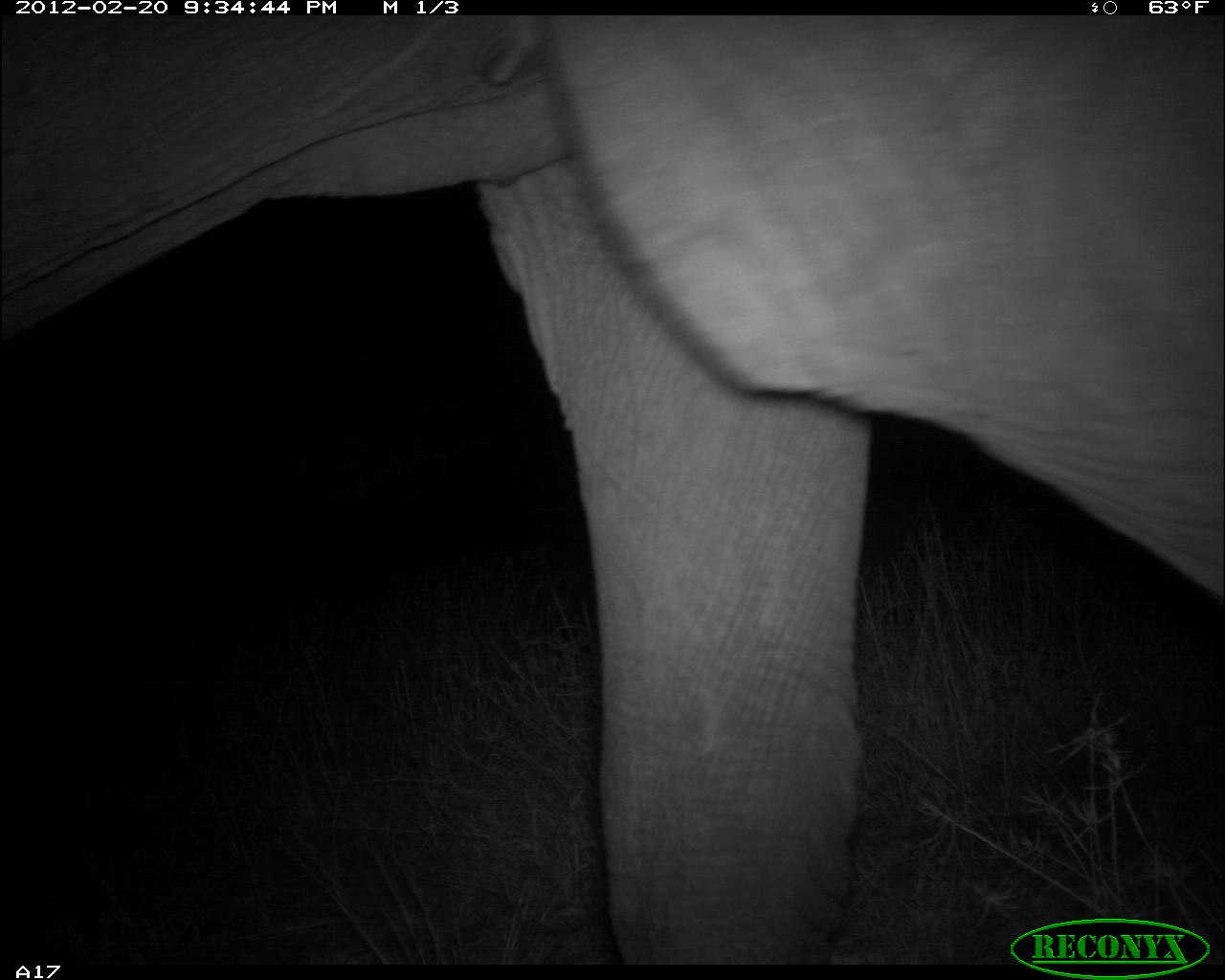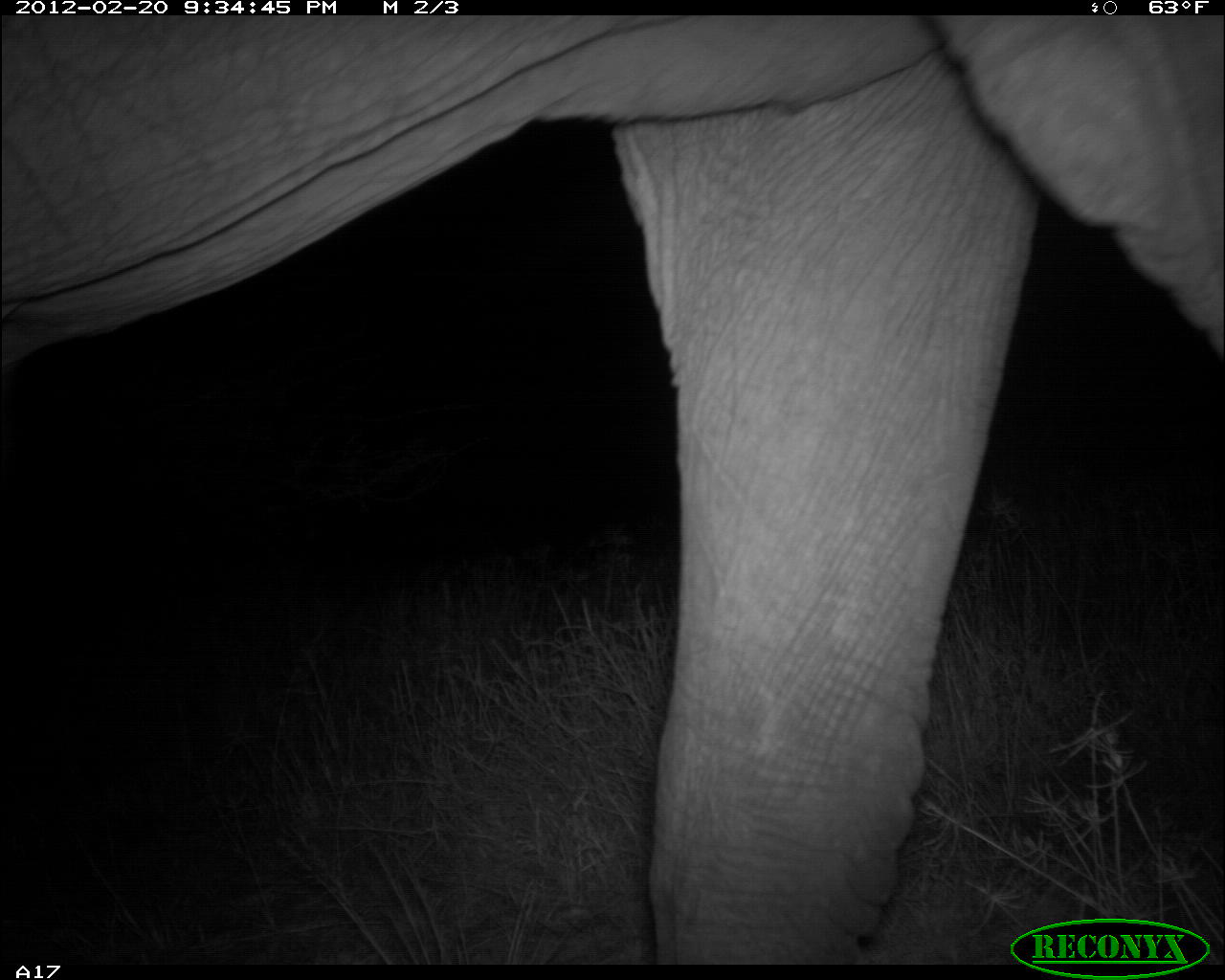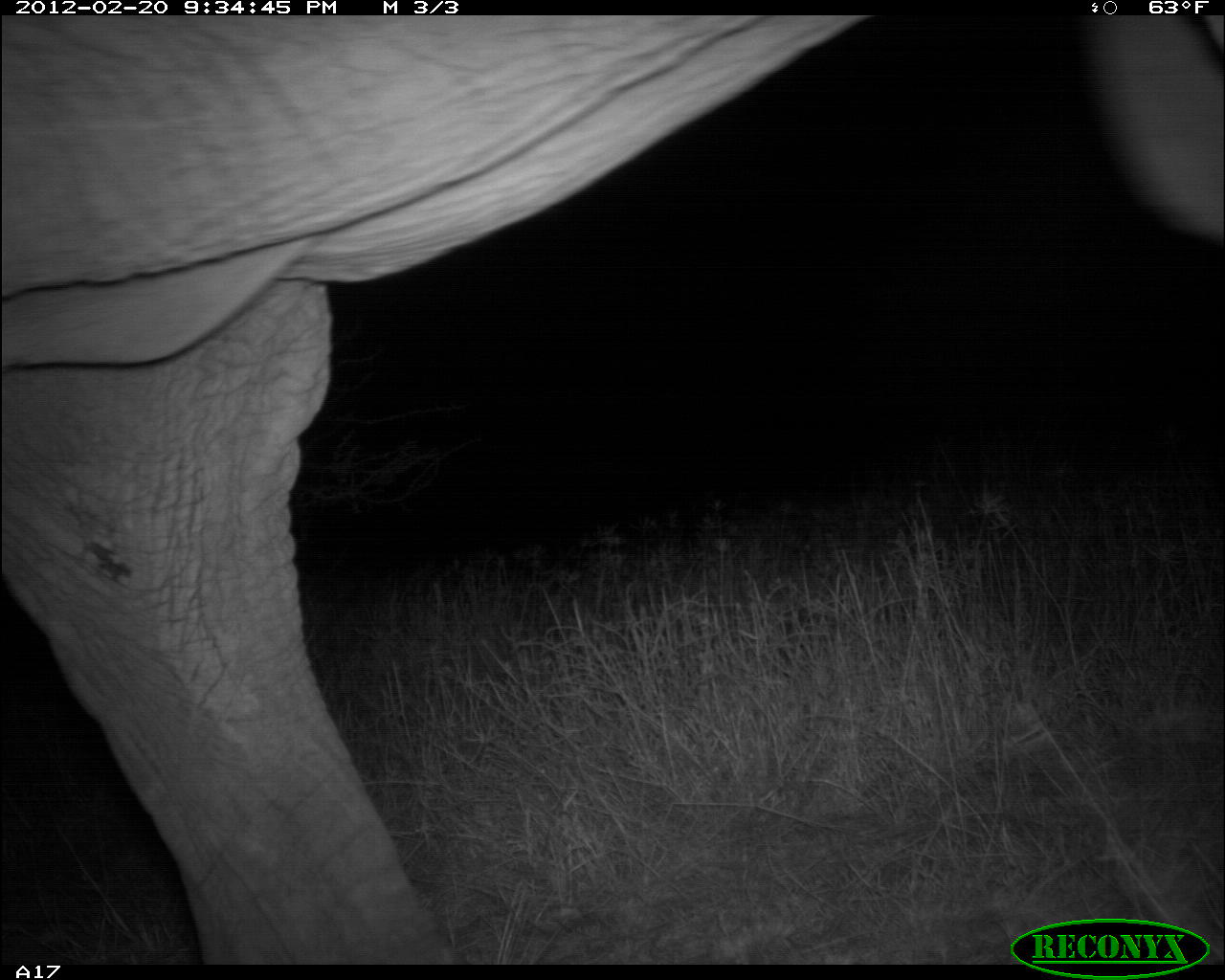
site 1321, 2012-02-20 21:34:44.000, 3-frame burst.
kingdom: Animalia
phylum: Chordata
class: Mammalia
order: Proboscidea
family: Elephantidae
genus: Loxodonta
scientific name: Loxodonta africana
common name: african bush elephant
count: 1